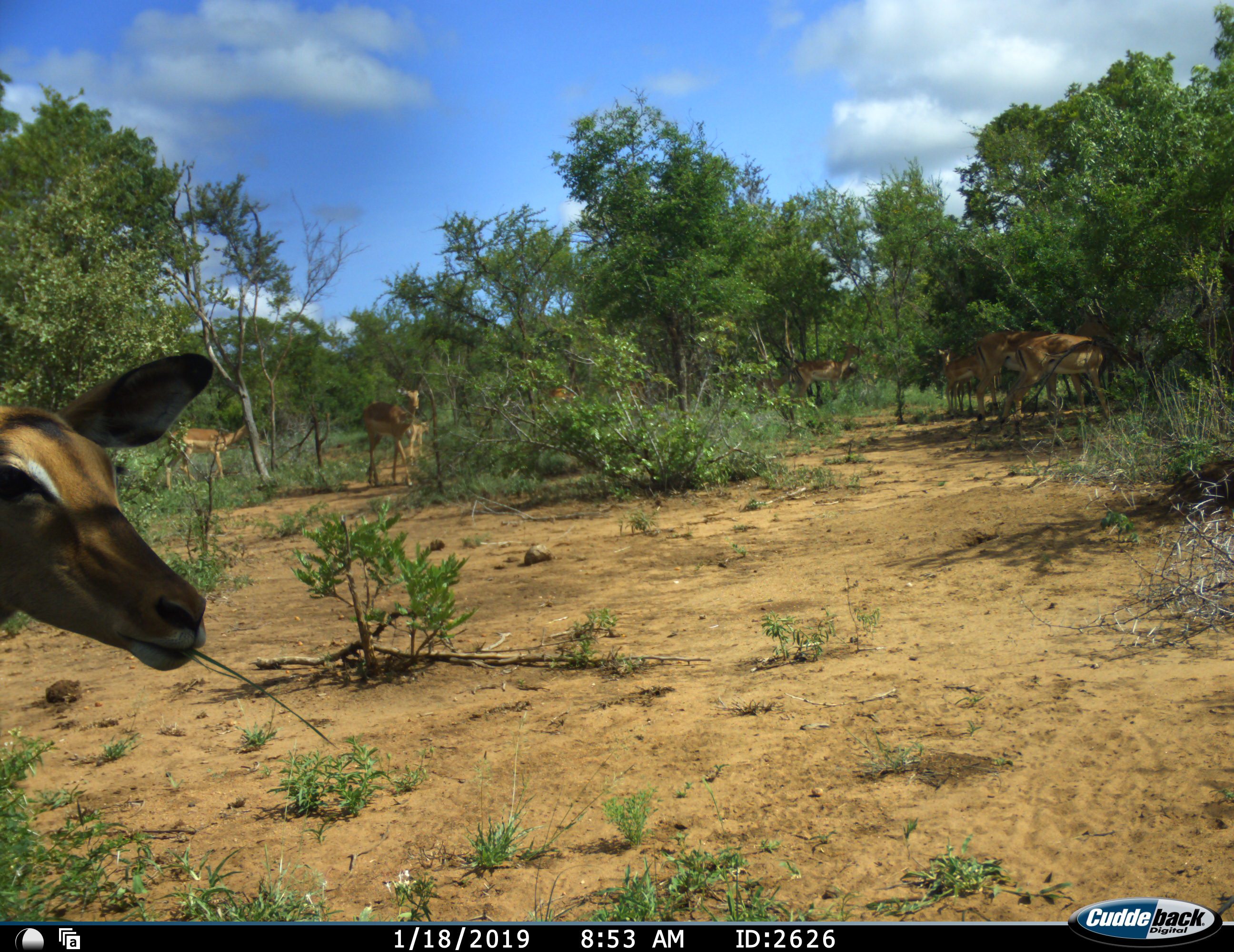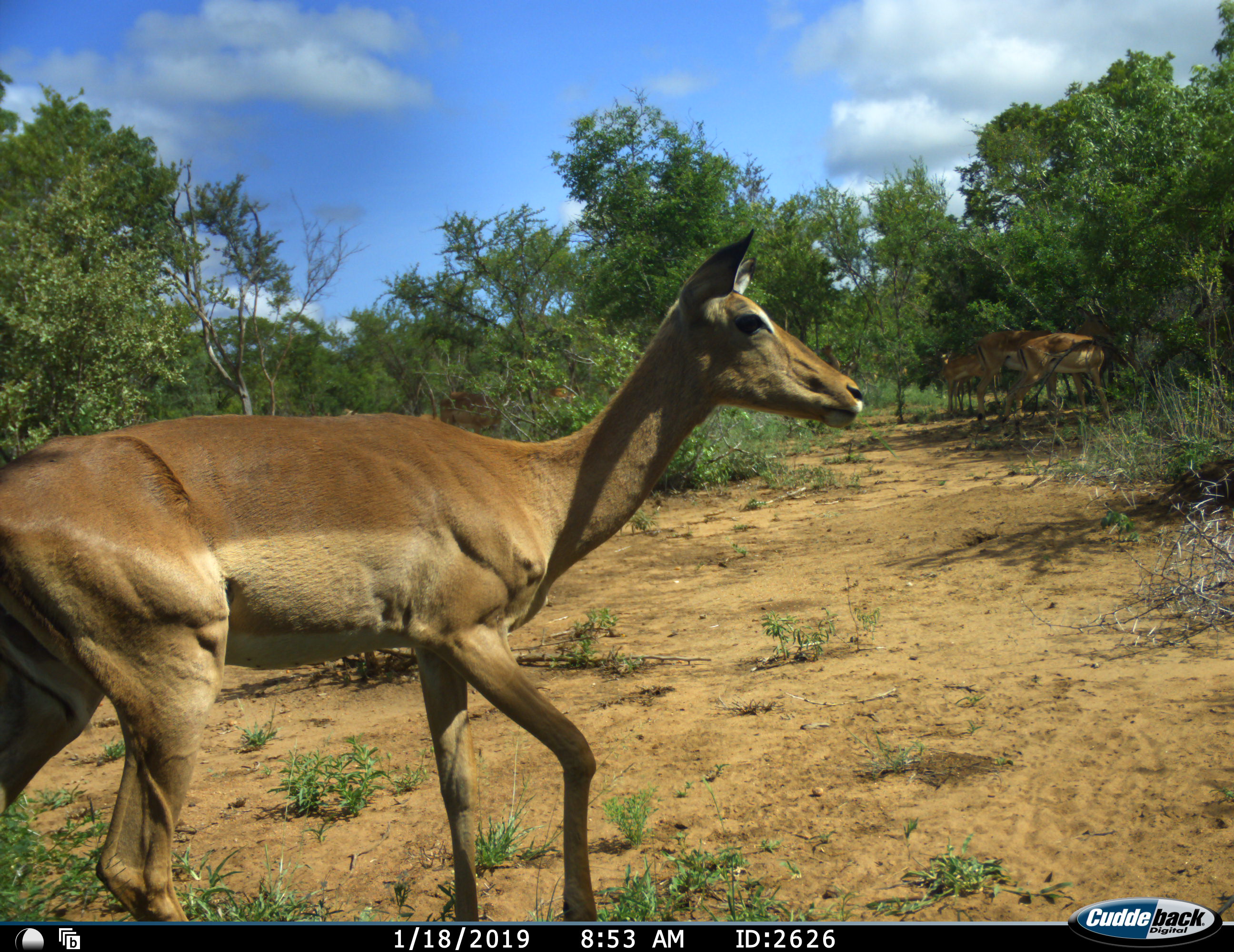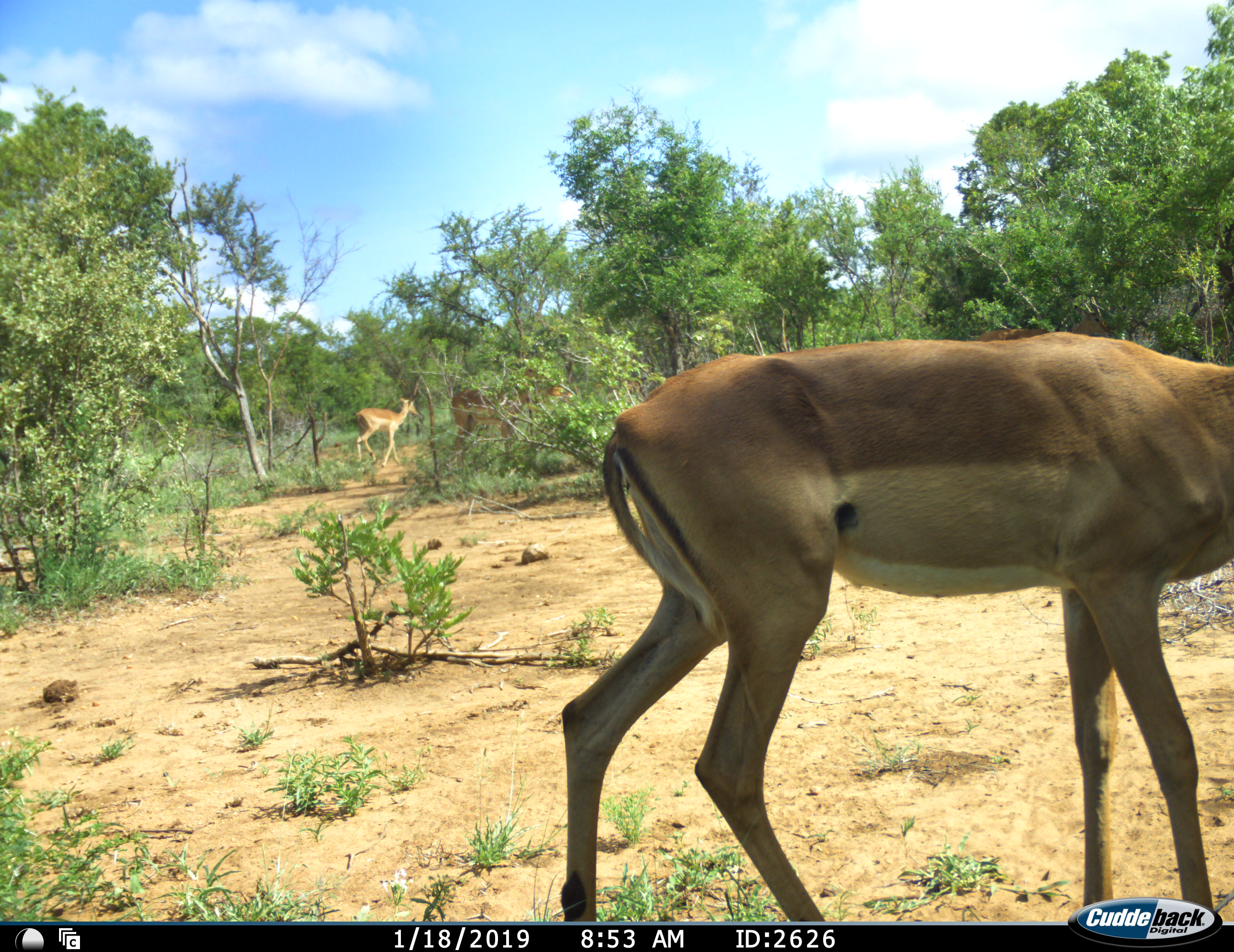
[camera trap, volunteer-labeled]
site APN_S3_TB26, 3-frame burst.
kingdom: Animalia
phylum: Chordata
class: Mammalia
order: Artiodactyla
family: Bovidae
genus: Aepyceros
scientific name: Aepyceros melampus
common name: impala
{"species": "impala (Aepyceros melampus)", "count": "9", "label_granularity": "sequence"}